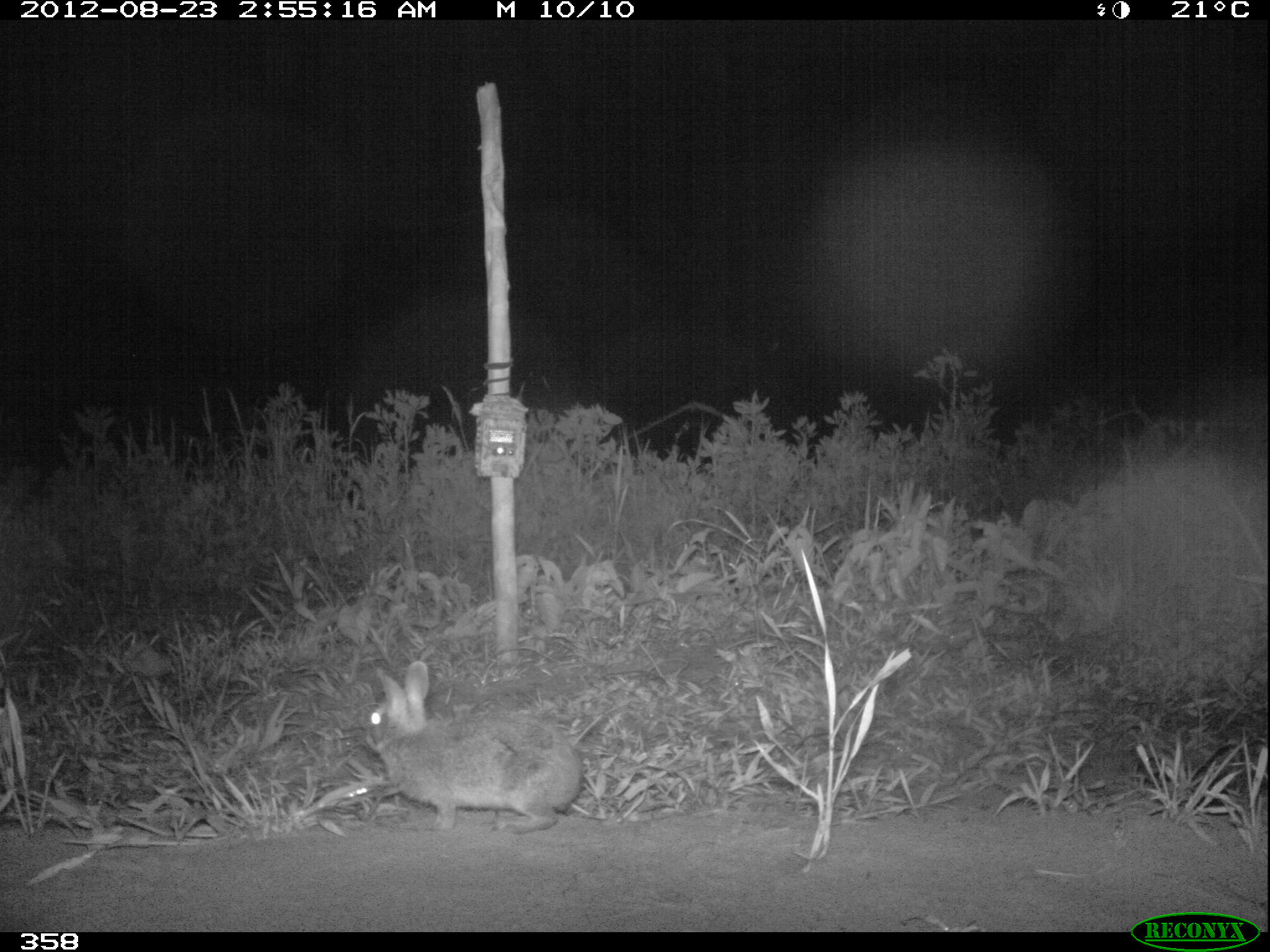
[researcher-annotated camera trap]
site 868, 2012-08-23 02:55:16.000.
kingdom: Animalia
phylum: Chordata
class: Mammalia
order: Lagomorpha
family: Leporidae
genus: Sylvilagus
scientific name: Sylvilagus brasiliensis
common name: tapeti